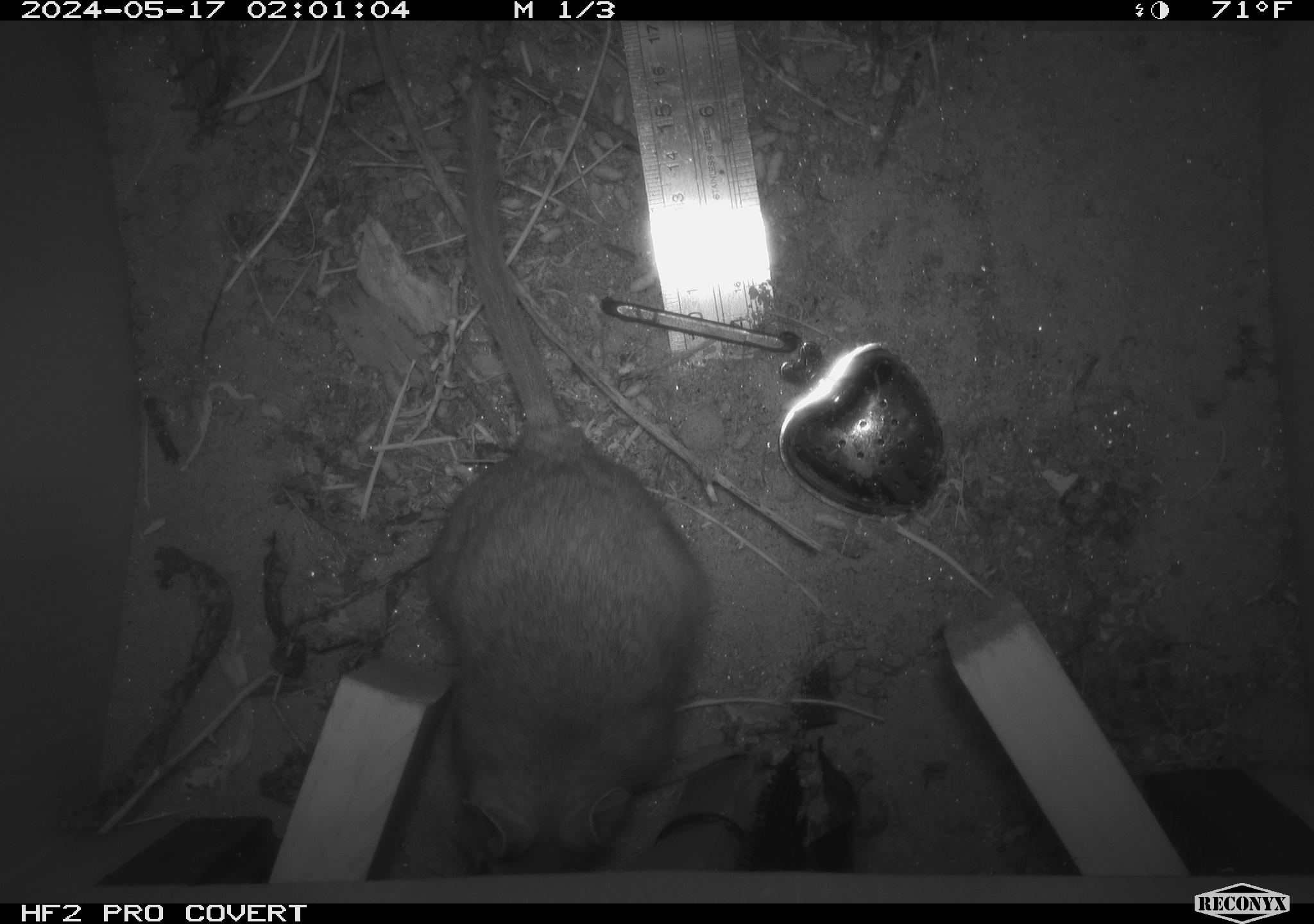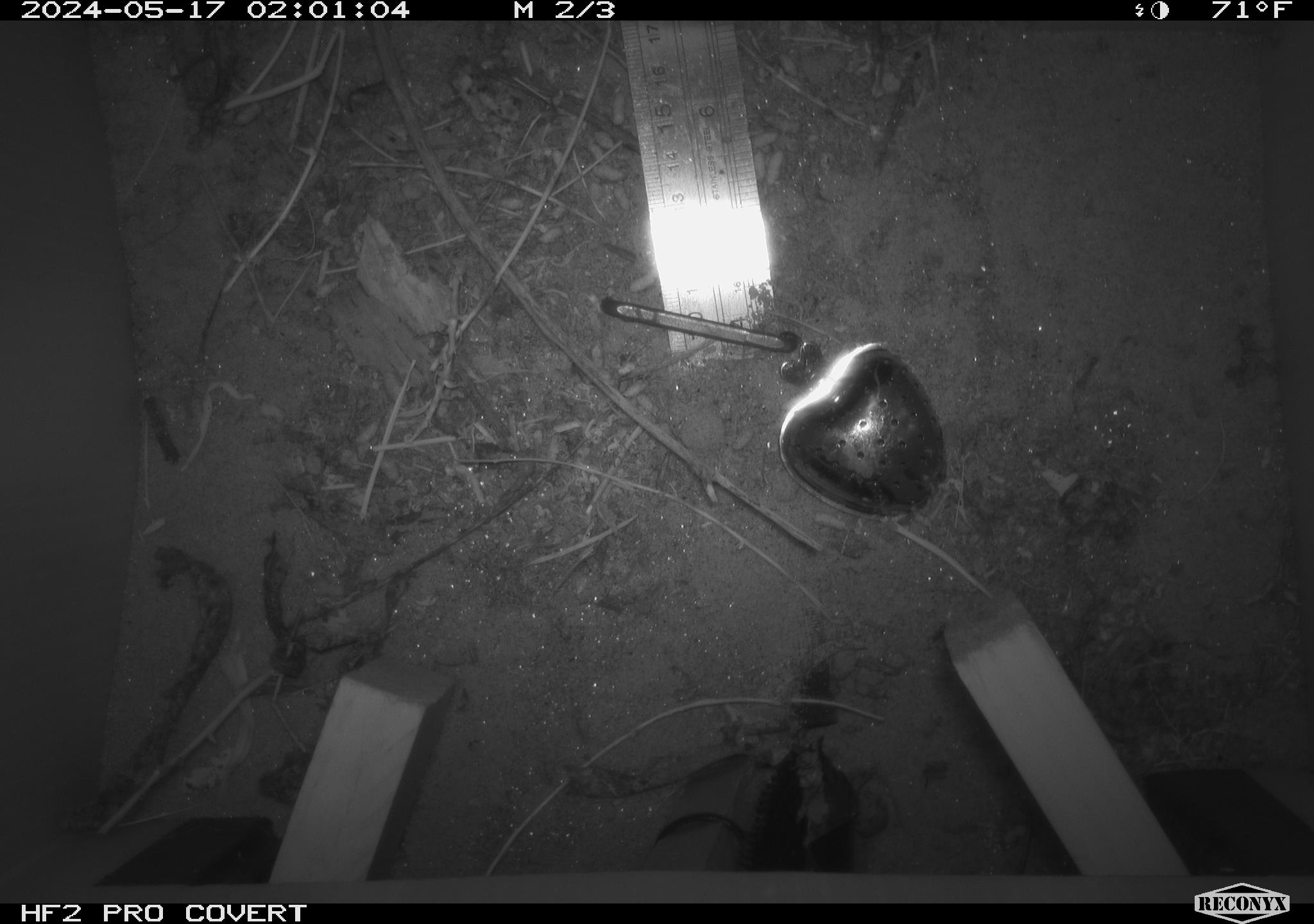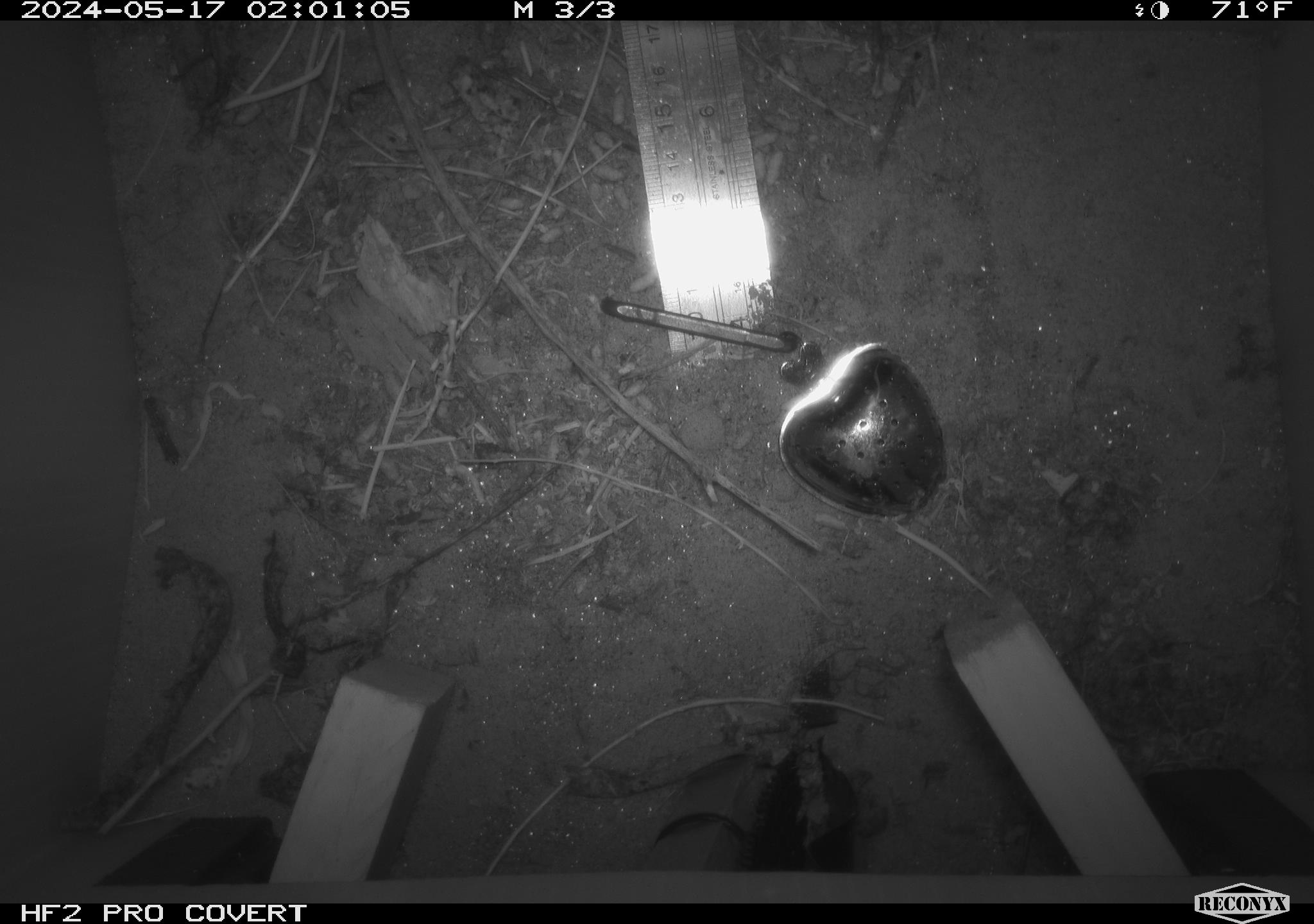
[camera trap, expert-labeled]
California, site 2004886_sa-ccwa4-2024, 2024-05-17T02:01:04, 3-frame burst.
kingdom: Animalia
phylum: Chordata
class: Mammalia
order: Rodentia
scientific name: Rodentia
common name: woodrat or rat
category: woodrat or rat species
Woodrat or rat species (woodrat or rat) (Rodentia).